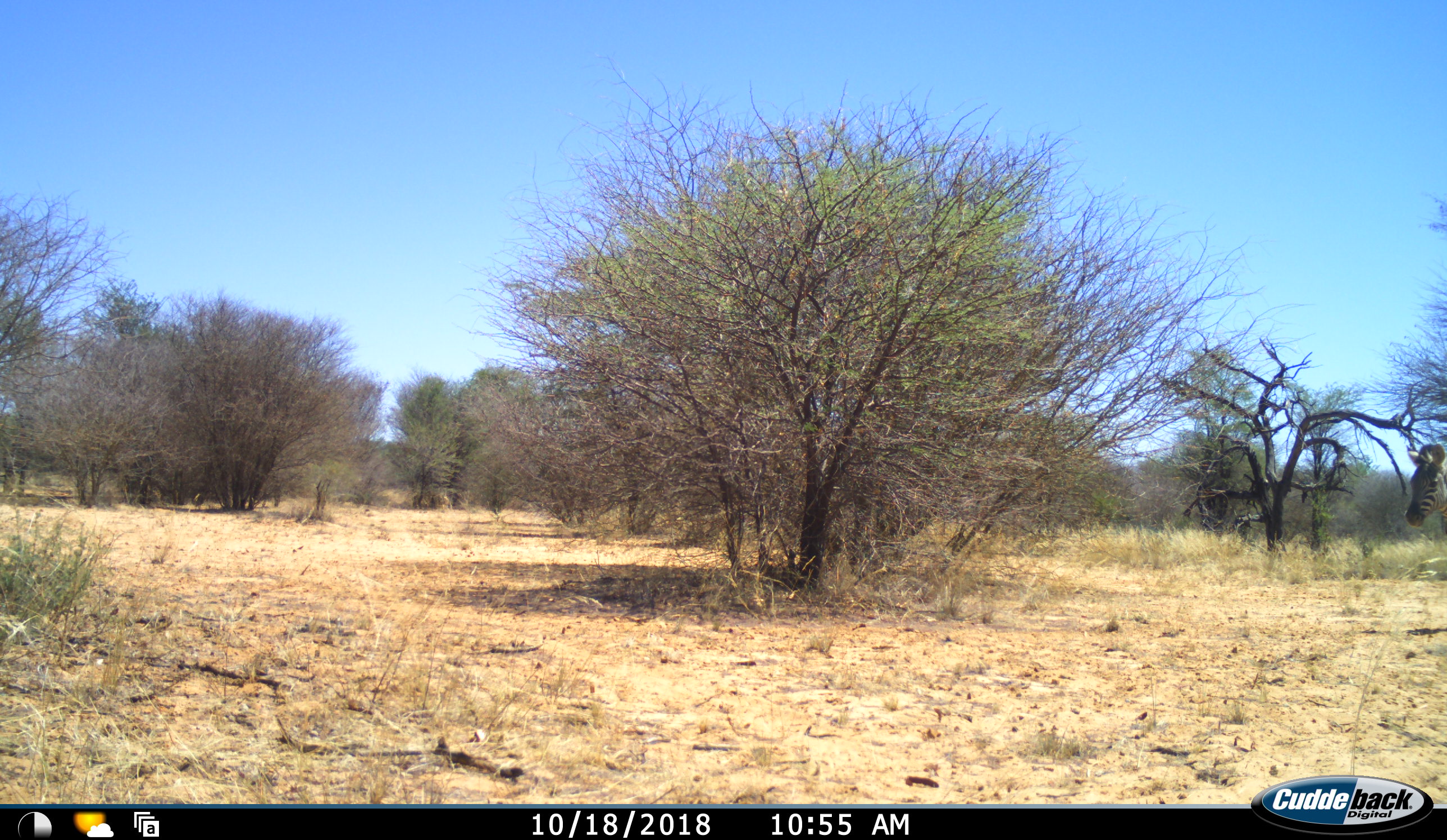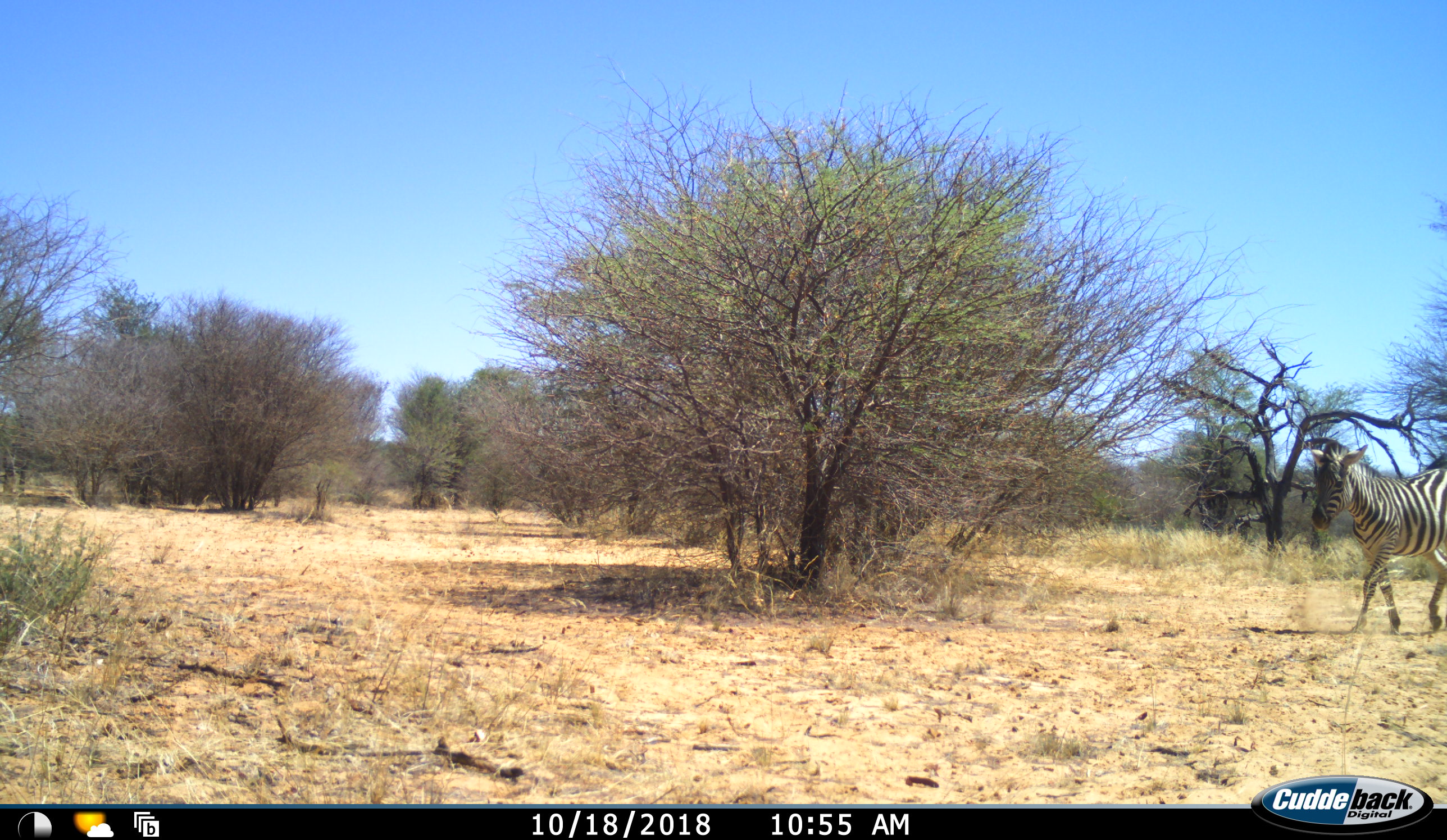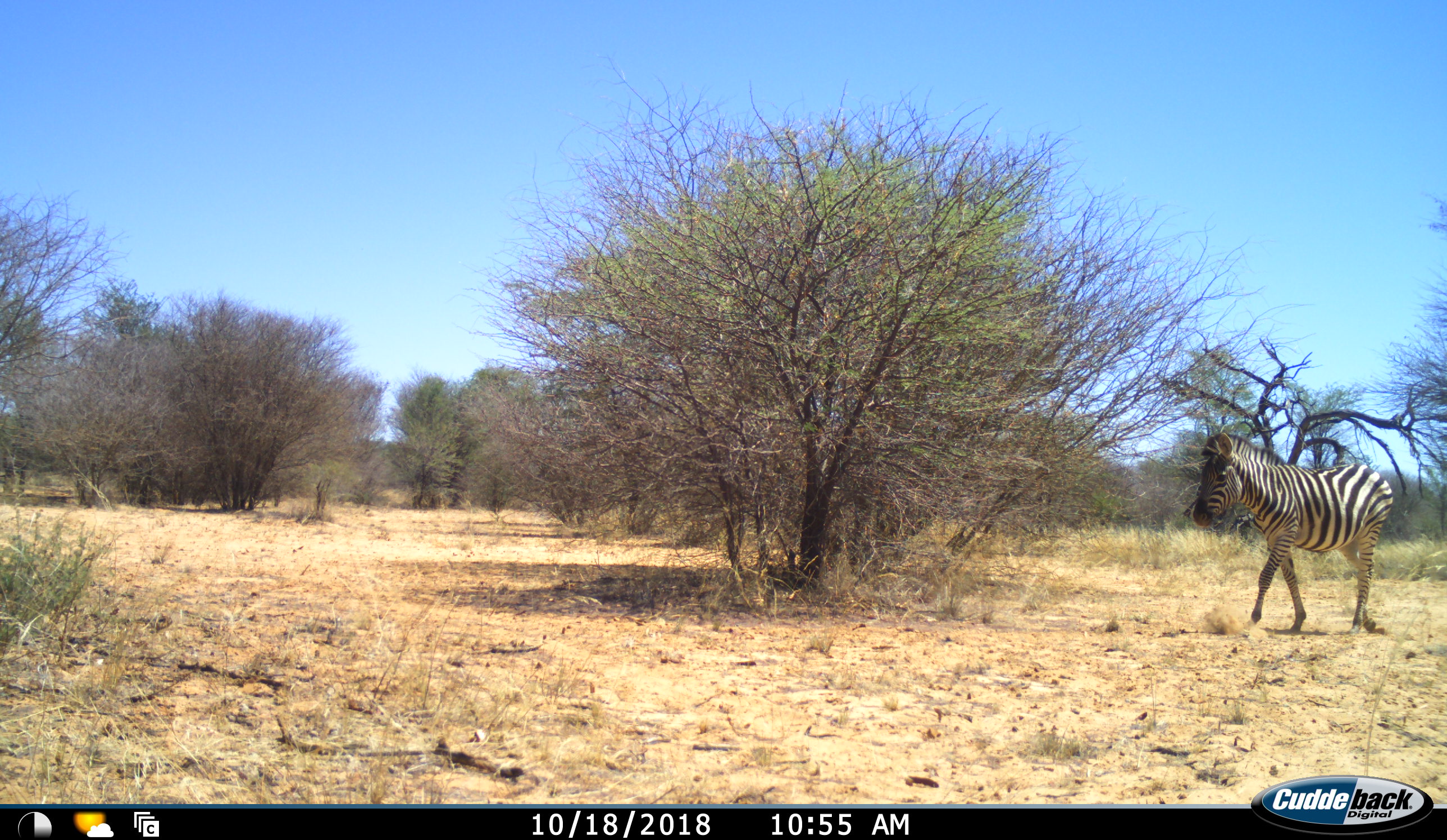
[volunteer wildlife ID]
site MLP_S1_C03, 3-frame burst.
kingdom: Animalia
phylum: Chordata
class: Mammalia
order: Perissodactyla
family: Equidae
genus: Equus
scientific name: Equus quagga burchellii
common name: burchell's zebra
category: zebraburchells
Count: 1.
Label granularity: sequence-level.